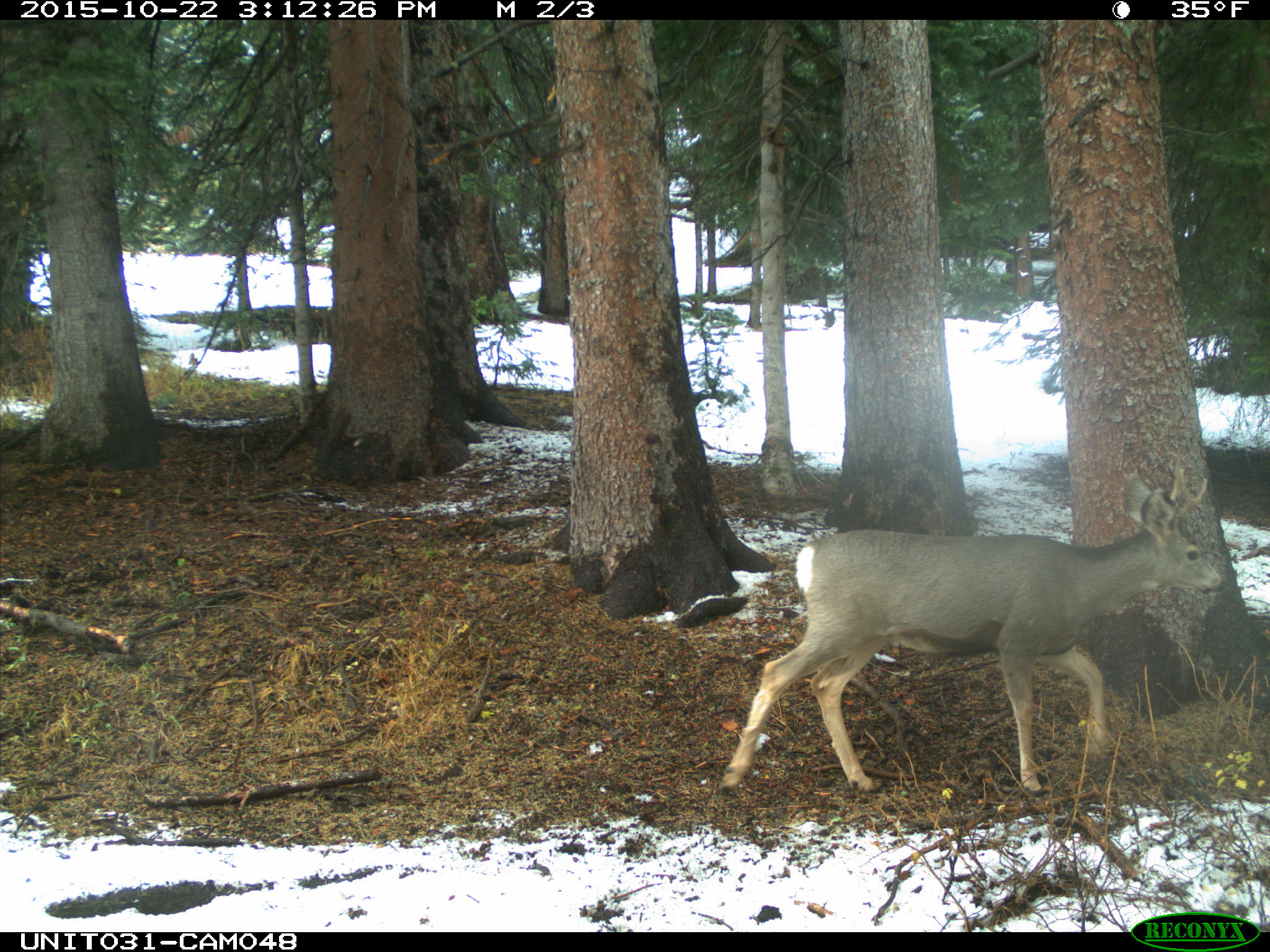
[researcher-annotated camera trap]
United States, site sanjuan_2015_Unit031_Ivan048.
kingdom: Animalia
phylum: Chordata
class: Mammalia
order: Artiodactyla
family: Cervidae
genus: Odocoileus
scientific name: Odocoileus hemionus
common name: mule deer